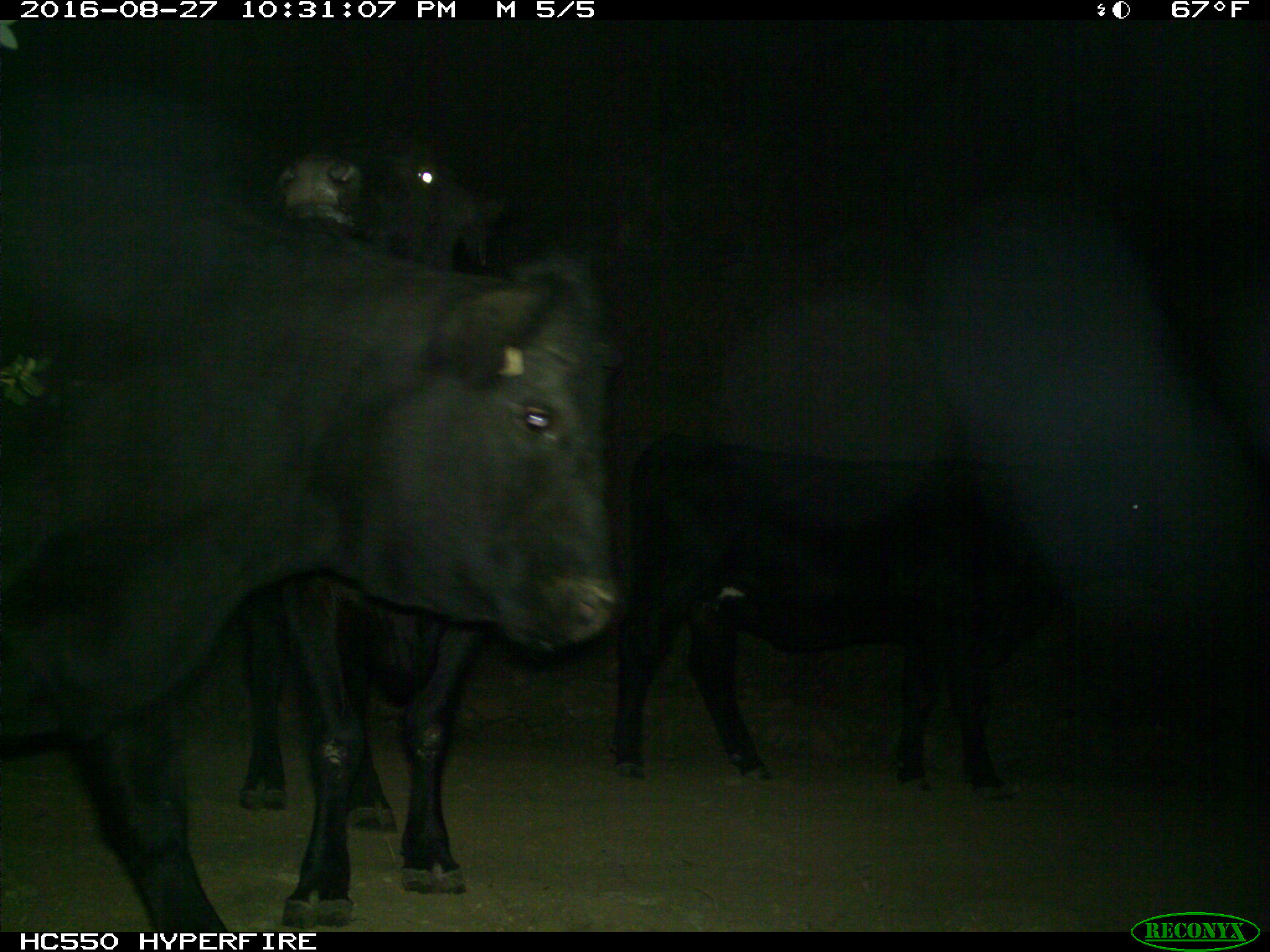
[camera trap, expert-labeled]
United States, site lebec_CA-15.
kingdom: Animalia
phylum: Chordata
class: Mammalia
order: Artiodactyla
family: Bovidae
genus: Bos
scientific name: Bos taurus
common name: domestic cow